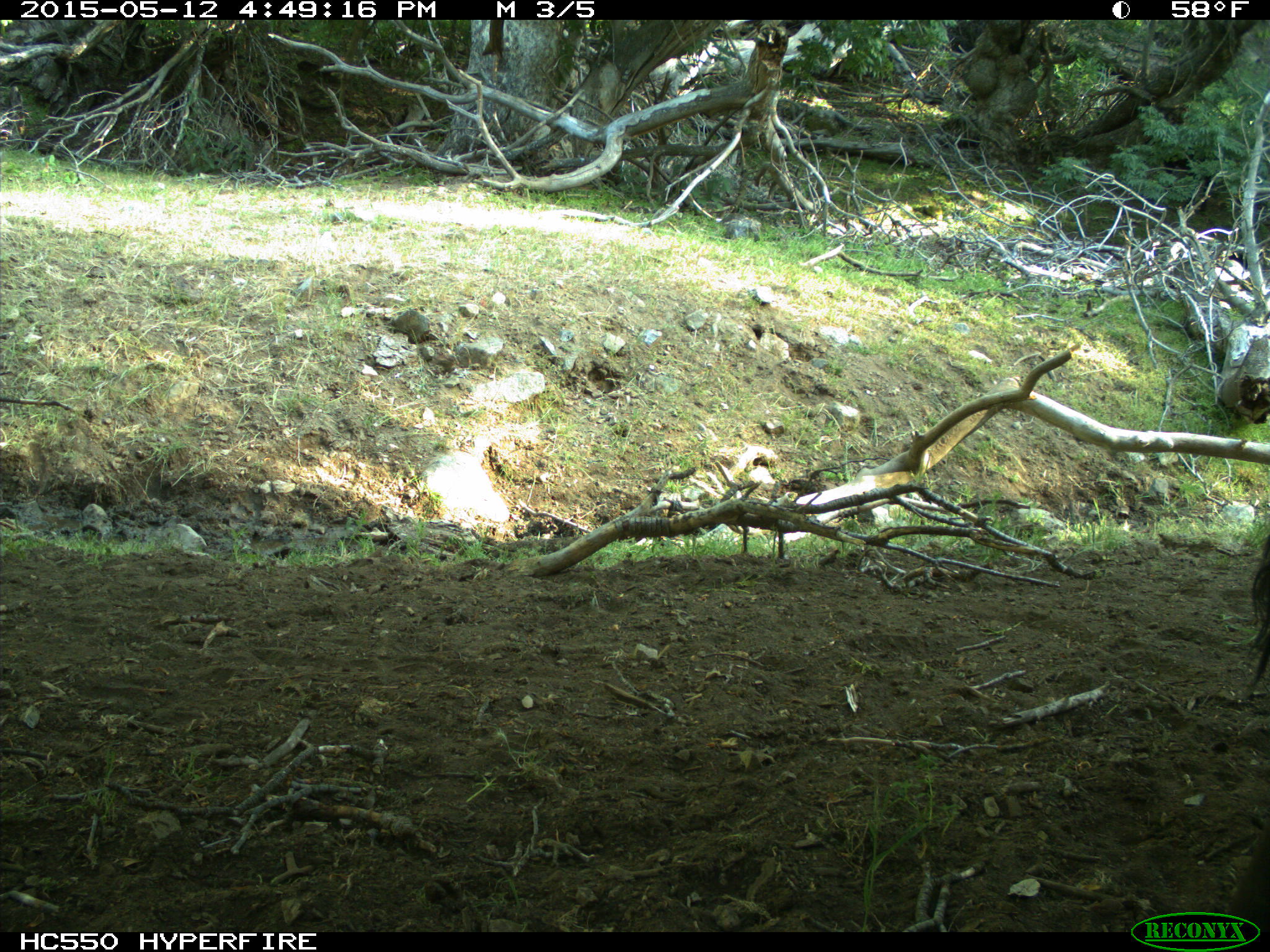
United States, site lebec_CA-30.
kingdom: Animalia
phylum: Chordata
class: Mammalia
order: Artiodactyla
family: Bovidae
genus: Bos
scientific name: Bos taurus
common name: domestic cow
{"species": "Bos taurus (domestic cow)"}